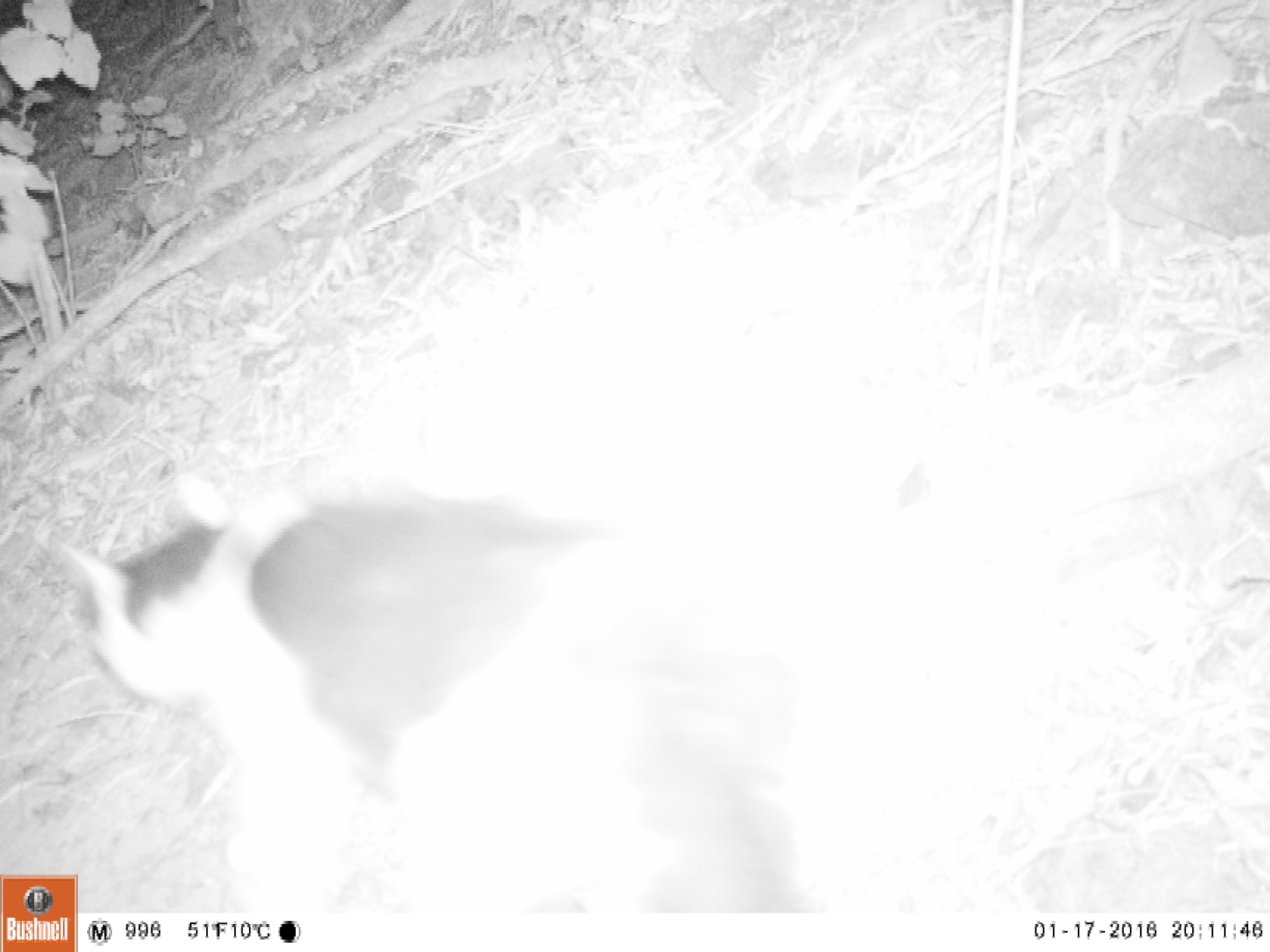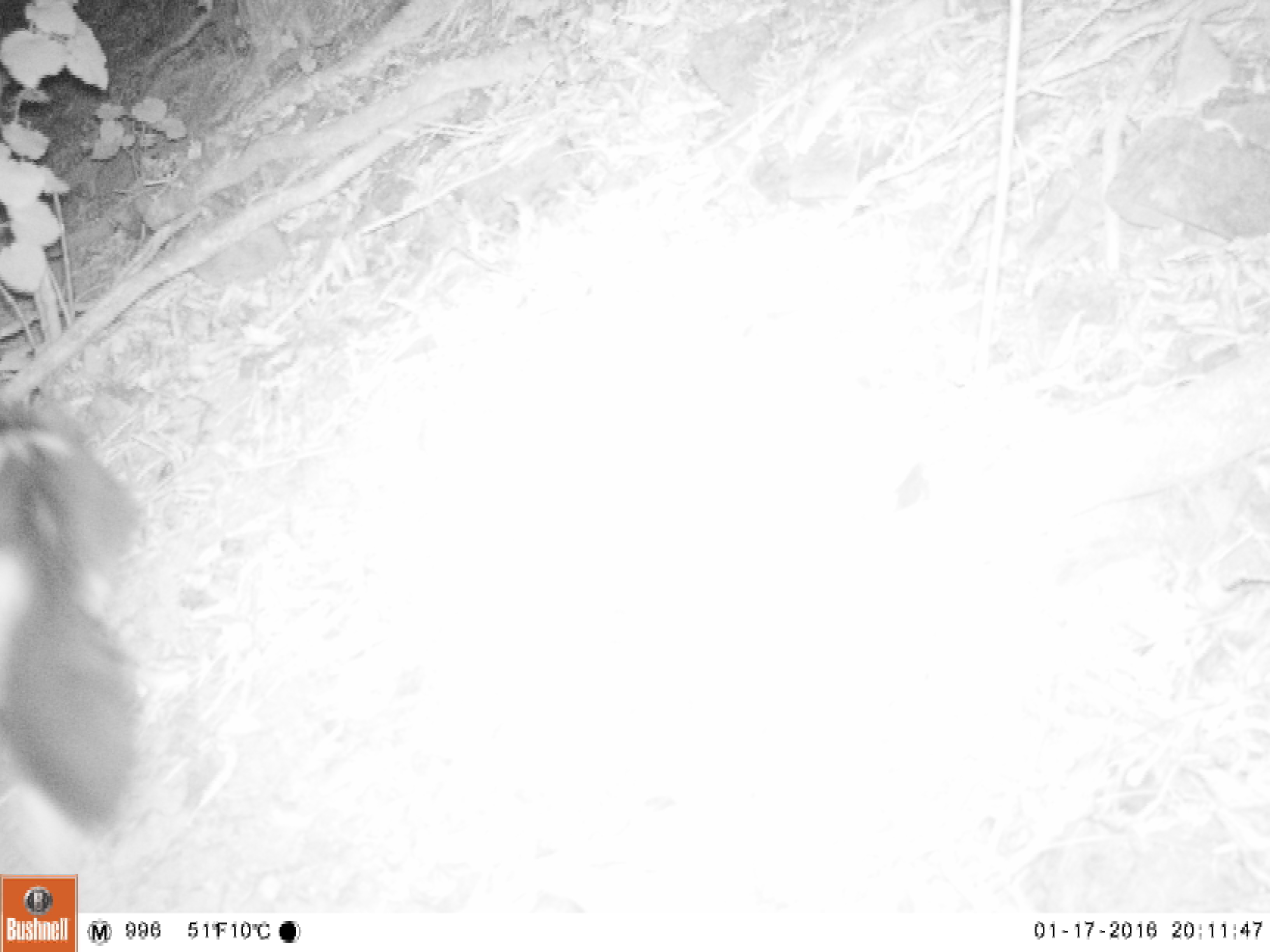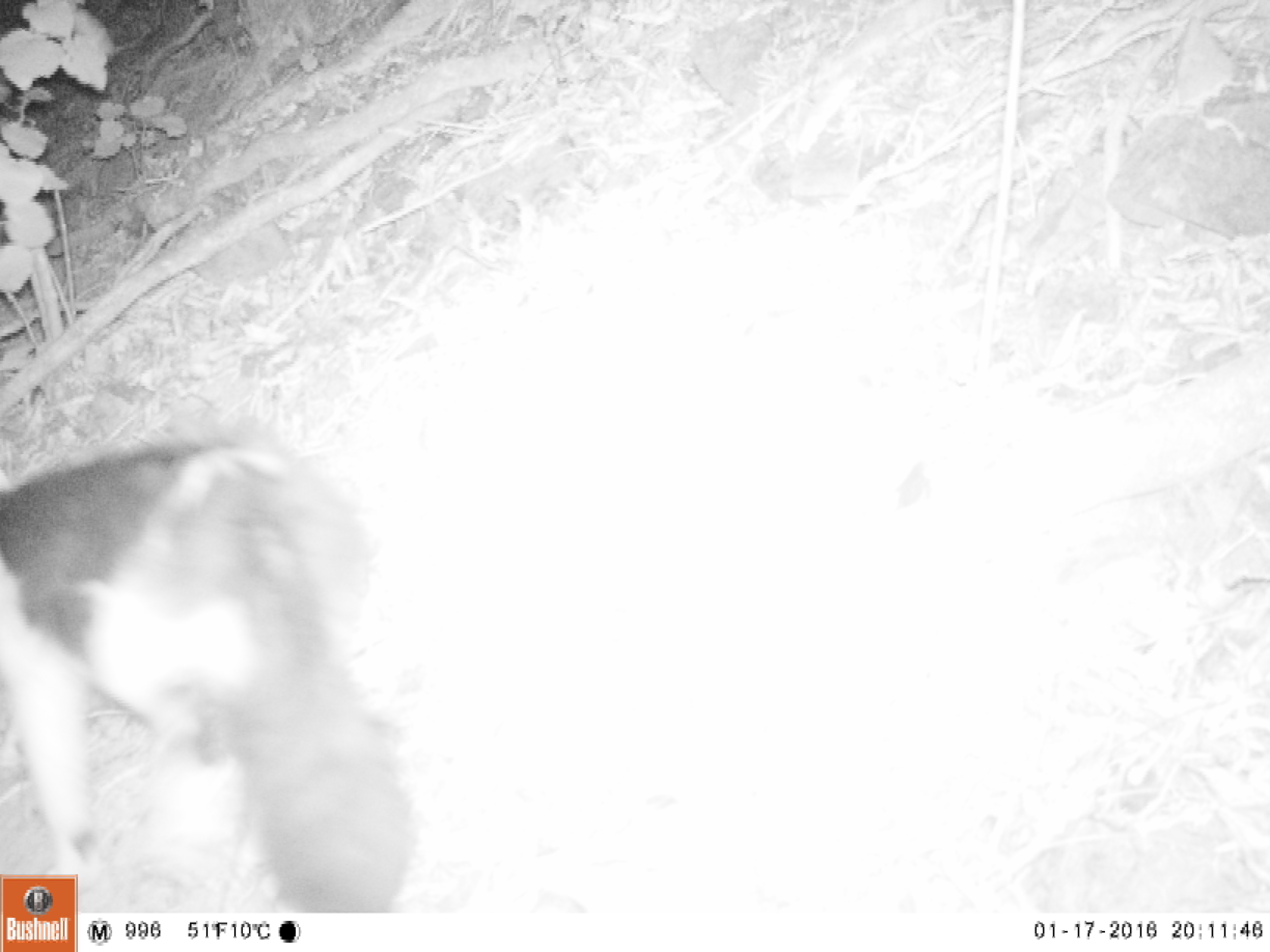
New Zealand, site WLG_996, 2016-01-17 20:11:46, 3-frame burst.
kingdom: Animalia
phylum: Chordata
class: Mammalia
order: Carnivora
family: Felidae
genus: Felis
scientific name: Felis catus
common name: domestic cat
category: cat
Cat (domestic cat) (Felis catus).